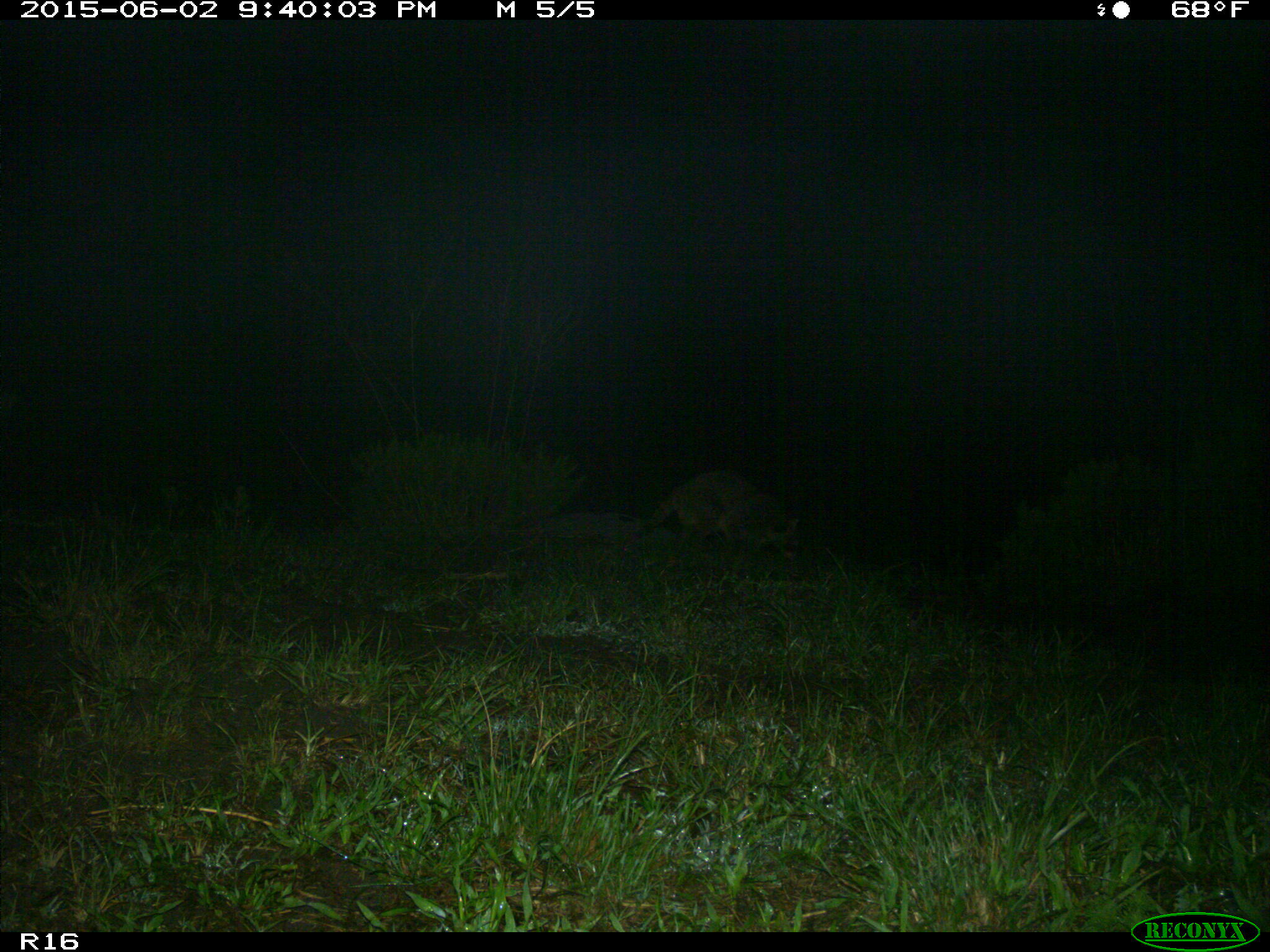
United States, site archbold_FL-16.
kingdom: Animalia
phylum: Chordata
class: Mammalia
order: Carnivora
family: Procyonidae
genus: Procyon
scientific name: Procyon lotor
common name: common raccoon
Procyon lotor (common raccoon).